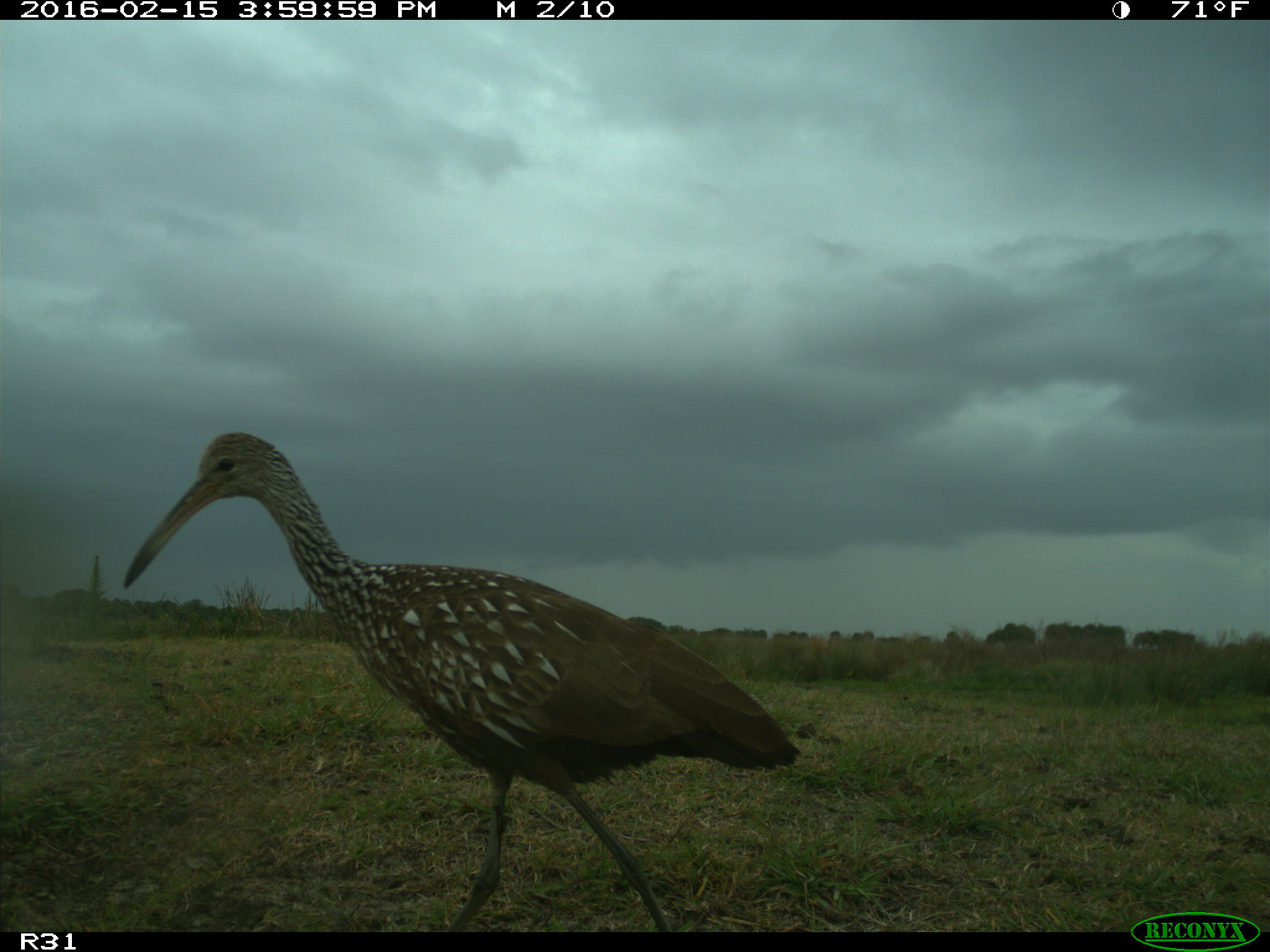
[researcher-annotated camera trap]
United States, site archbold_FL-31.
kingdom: Animalia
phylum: Chordata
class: Aves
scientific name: Aves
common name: birds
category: unidentified bird